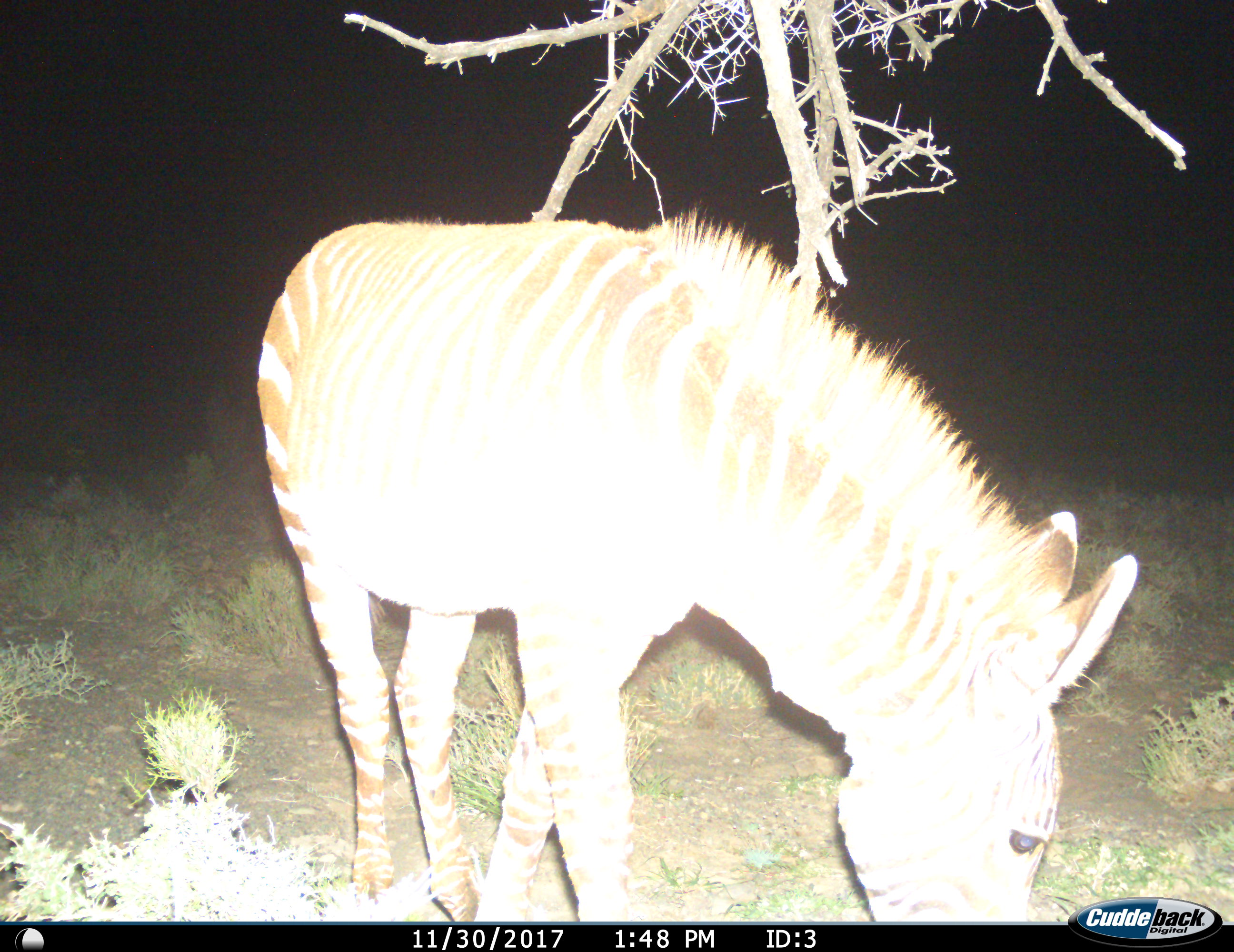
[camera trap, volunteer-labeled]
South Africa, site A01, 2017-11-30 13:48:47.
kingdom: Animalia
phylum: Chordata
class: Mammalia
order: Perissodactyla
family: Equidae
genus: Equus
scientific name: Equus zebra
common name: mountain zebra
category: zebramountain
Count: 1.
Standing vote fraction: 22%.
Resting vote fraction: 0%.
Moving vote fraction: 0%.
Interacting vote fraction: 0%.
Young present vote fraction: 11%.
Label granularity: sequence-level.